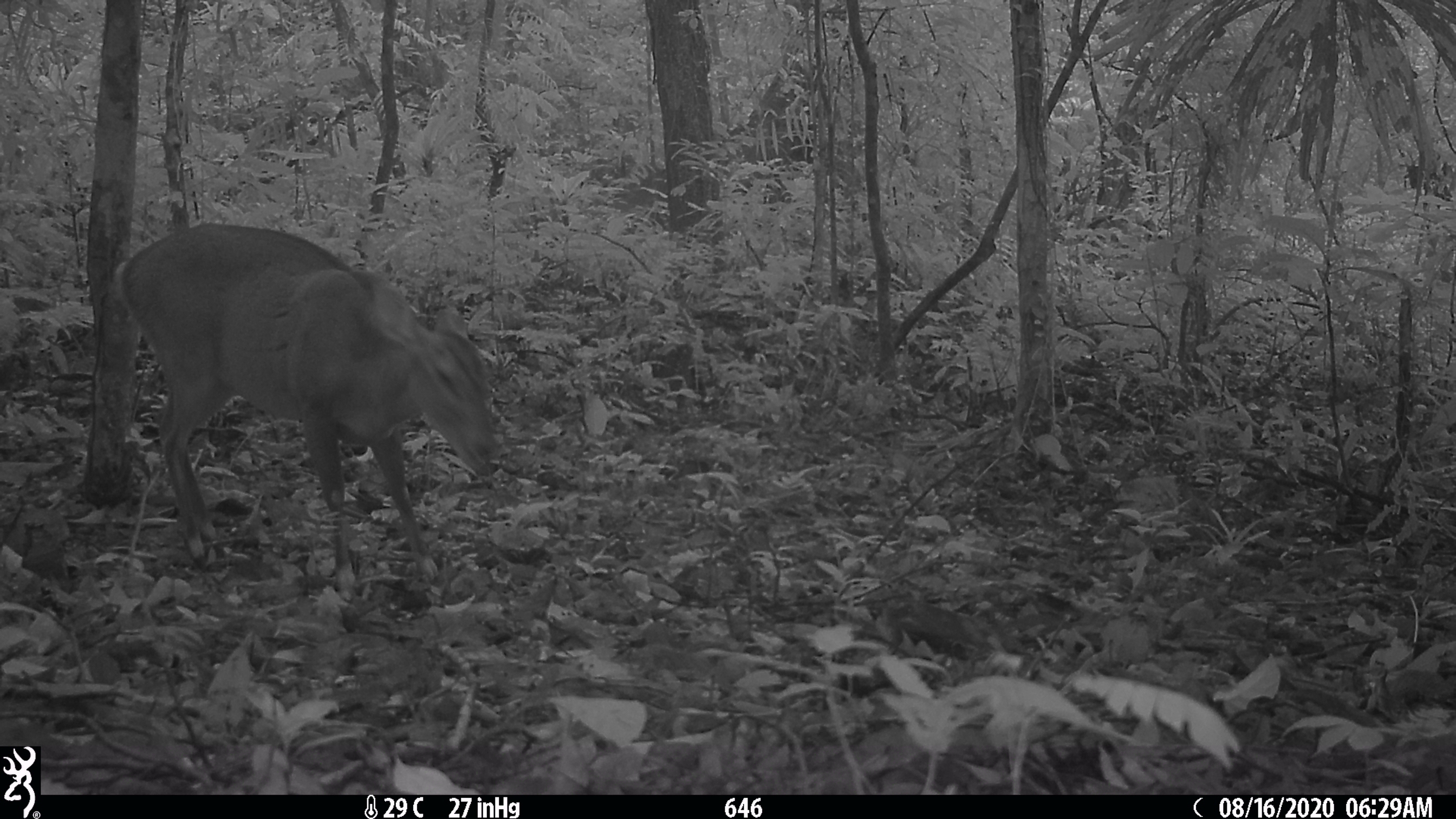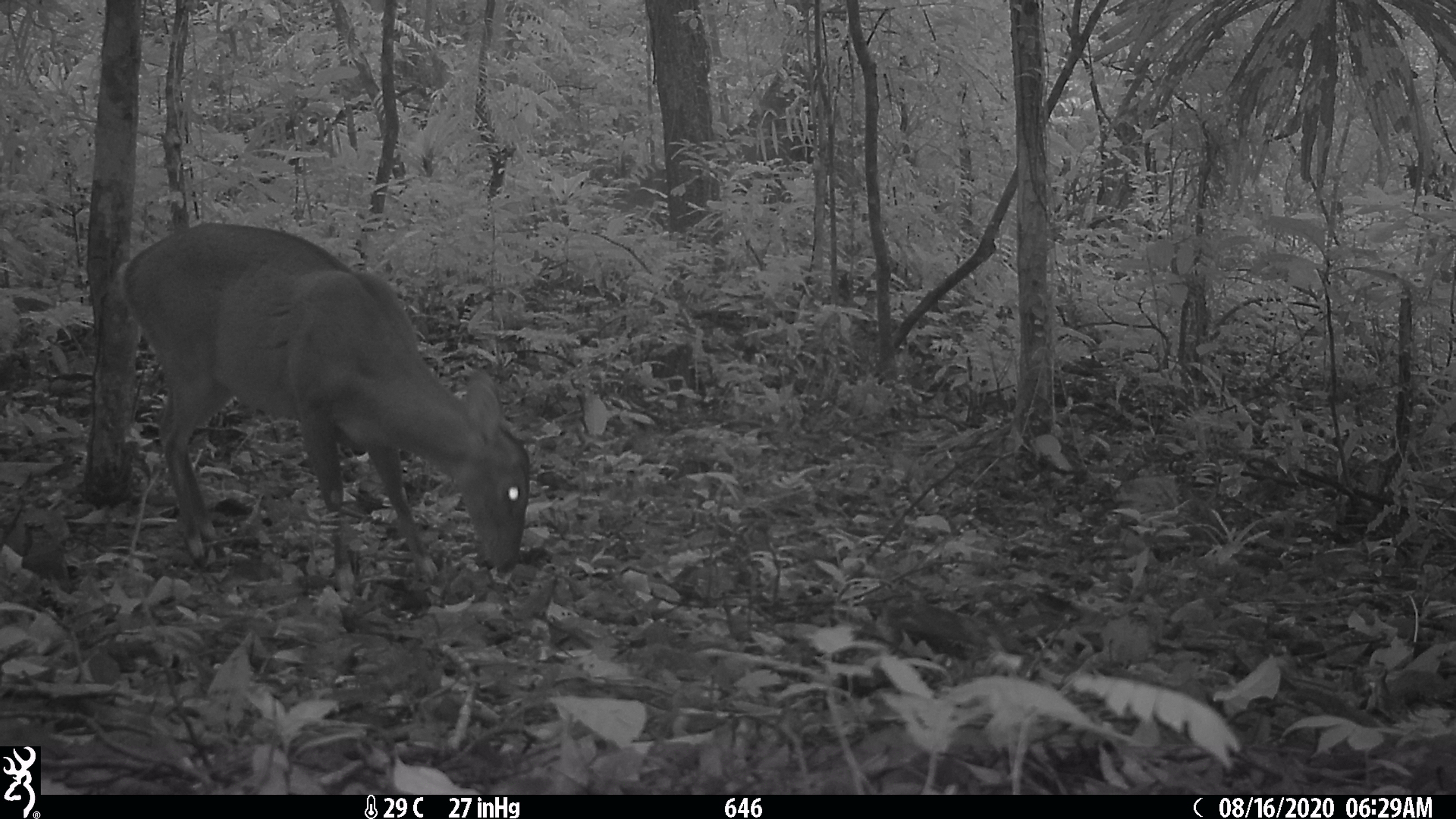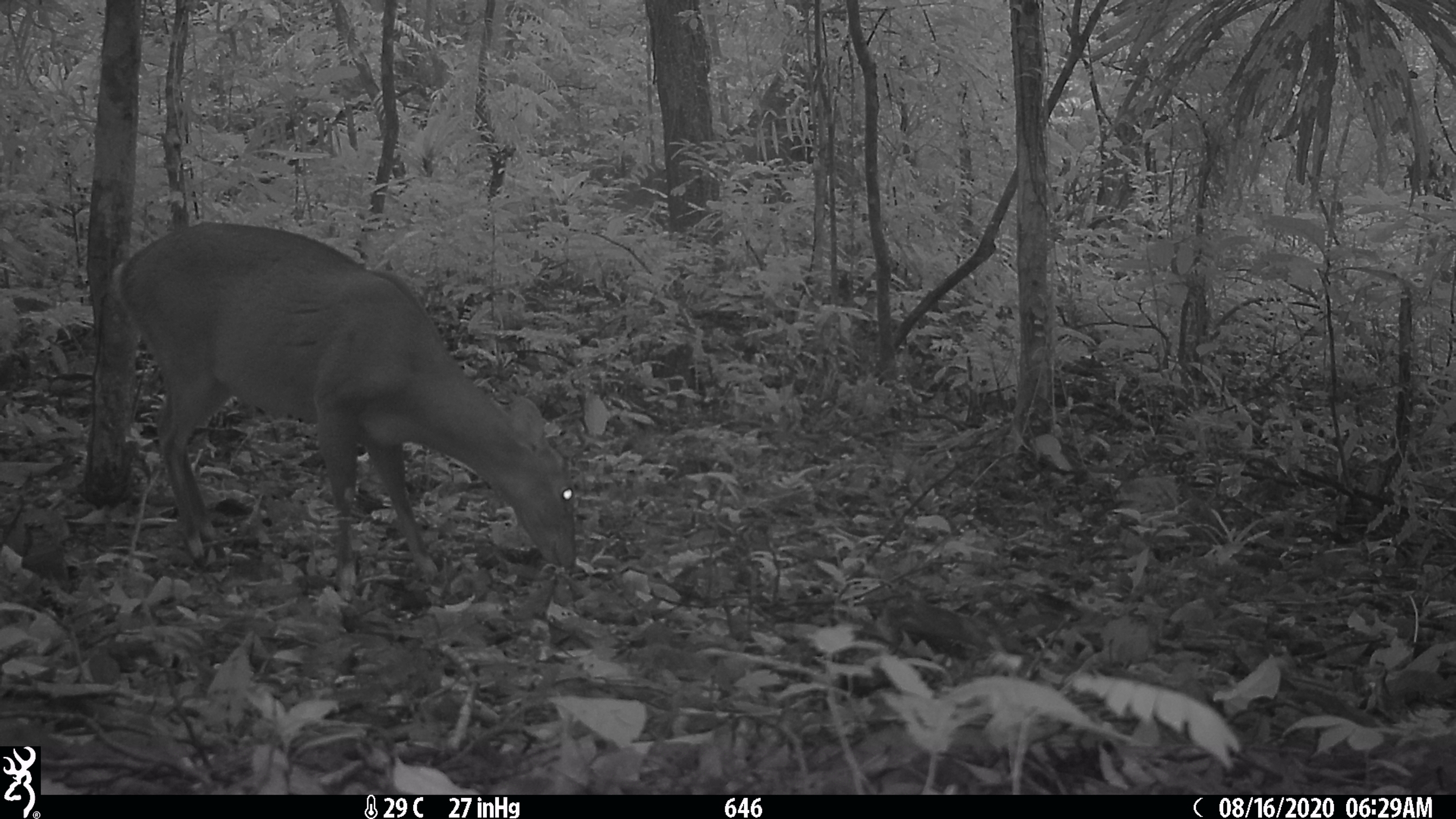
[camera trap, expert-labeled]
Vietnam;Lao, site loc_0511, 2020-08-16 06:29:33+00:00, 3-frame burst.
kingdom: Animalia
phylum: Chordata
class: Mammalia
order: Artiodactyla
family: Cervidae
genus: Muntiacus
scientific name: Muntiacus vuquangensis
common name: large-antlered muntjac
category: large antlered muntjac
Large antlered muntjac (large-antlered muntjac) (Muntiacus vuquangensis). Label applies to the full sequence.